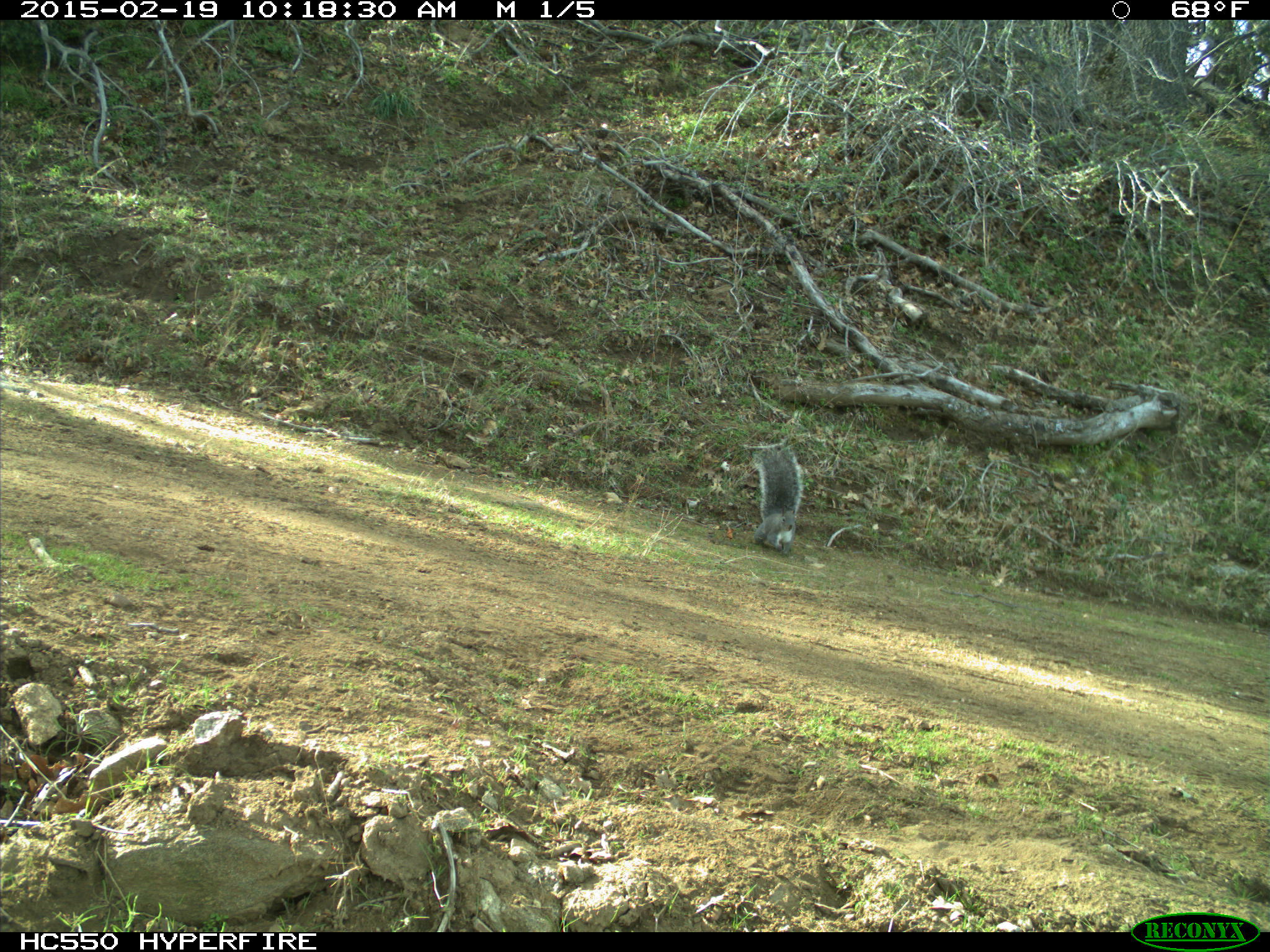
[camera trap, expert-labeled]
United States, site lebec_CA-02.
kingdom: Animalia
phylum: Chordata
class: Mammalia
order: Rodentia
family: Sciuridae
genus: Sciurus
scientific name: Sciurus carolinensis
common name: eastern gray squirrel